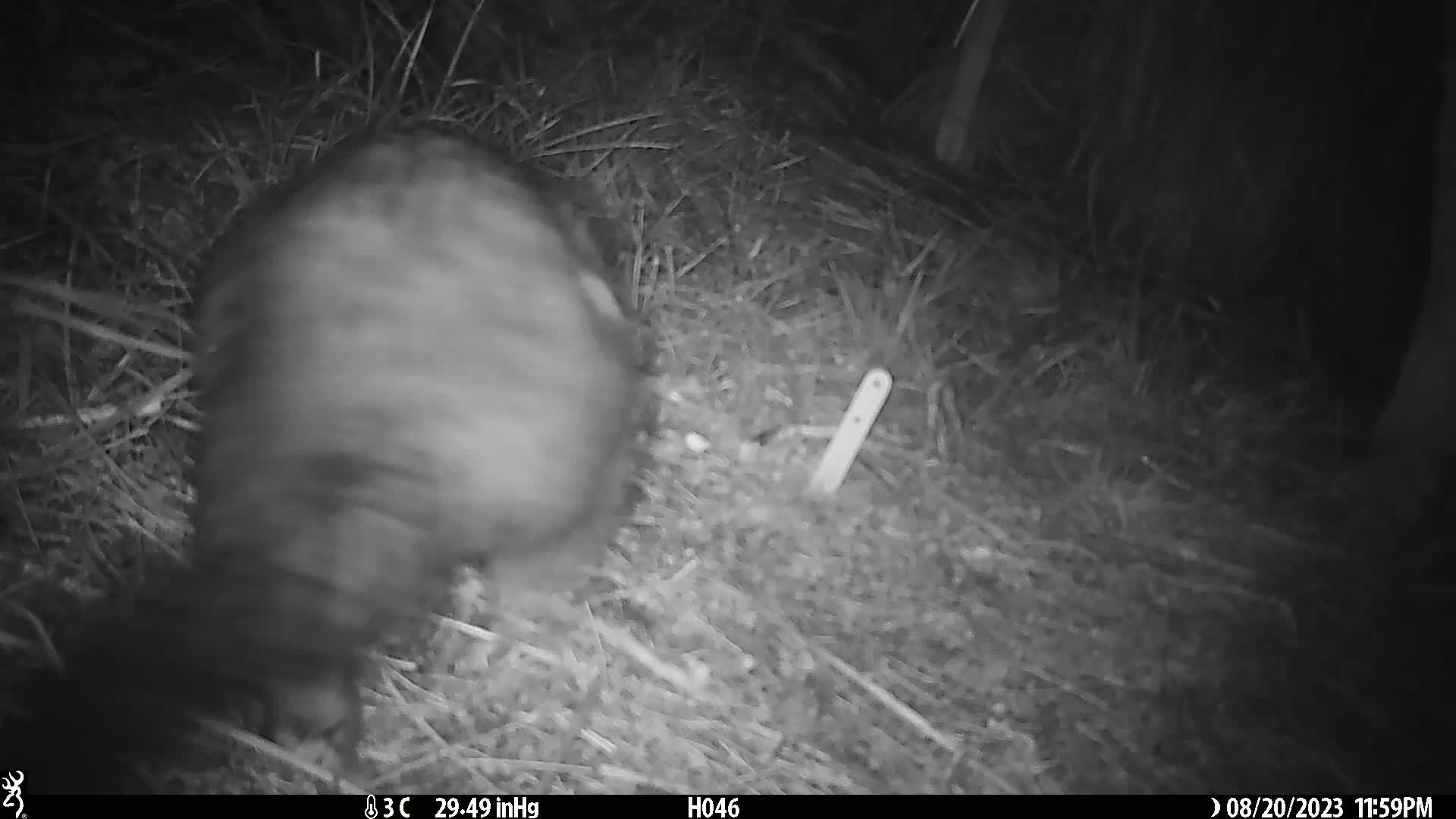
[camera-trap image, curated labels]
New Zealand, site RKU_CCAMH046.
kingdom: Animalia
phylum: Chordata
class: Mammalia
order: Diprotodontia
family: Phalangeridae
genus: Trichosurus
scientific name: Trichosurus vulpecula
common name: common brushtail possum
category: possum